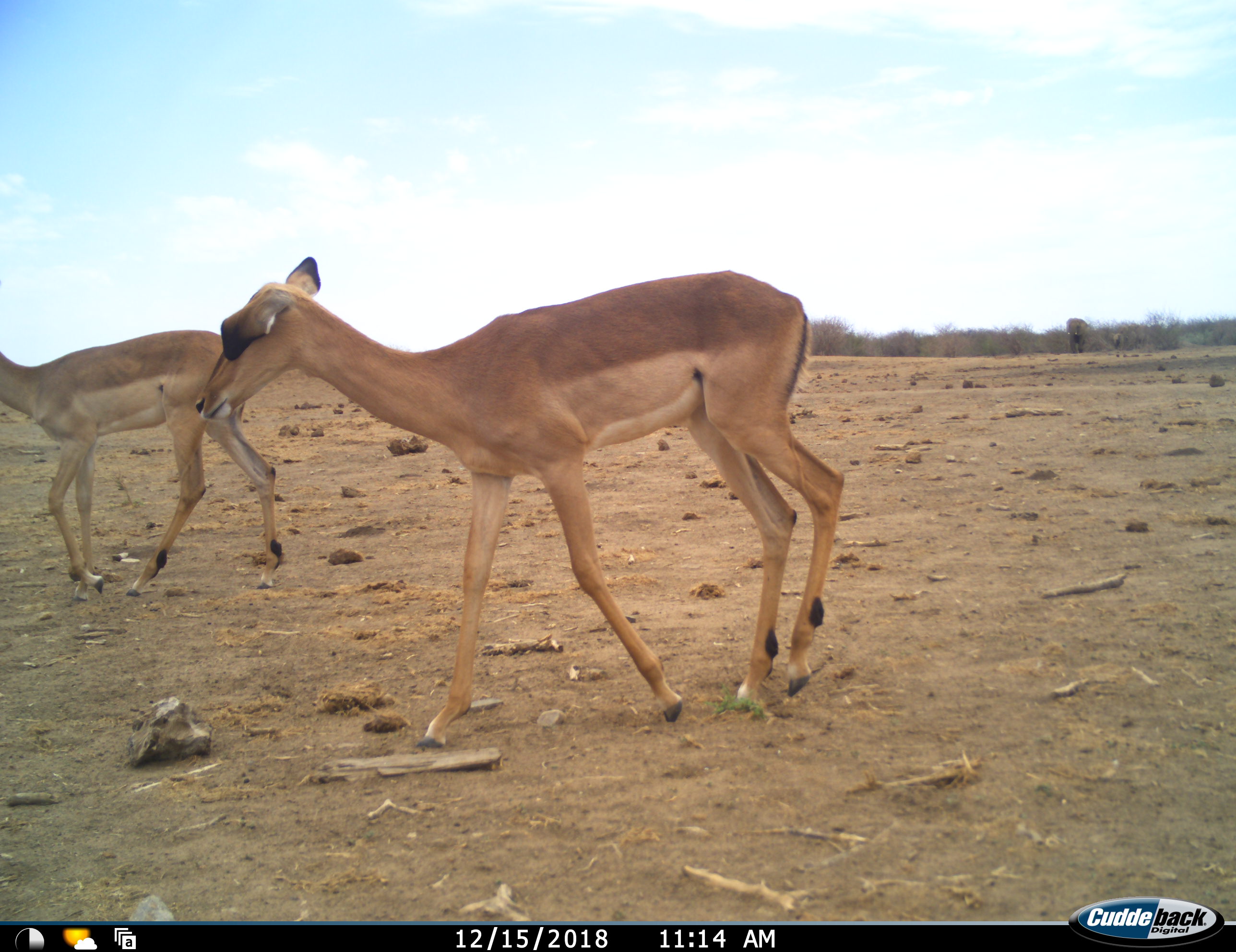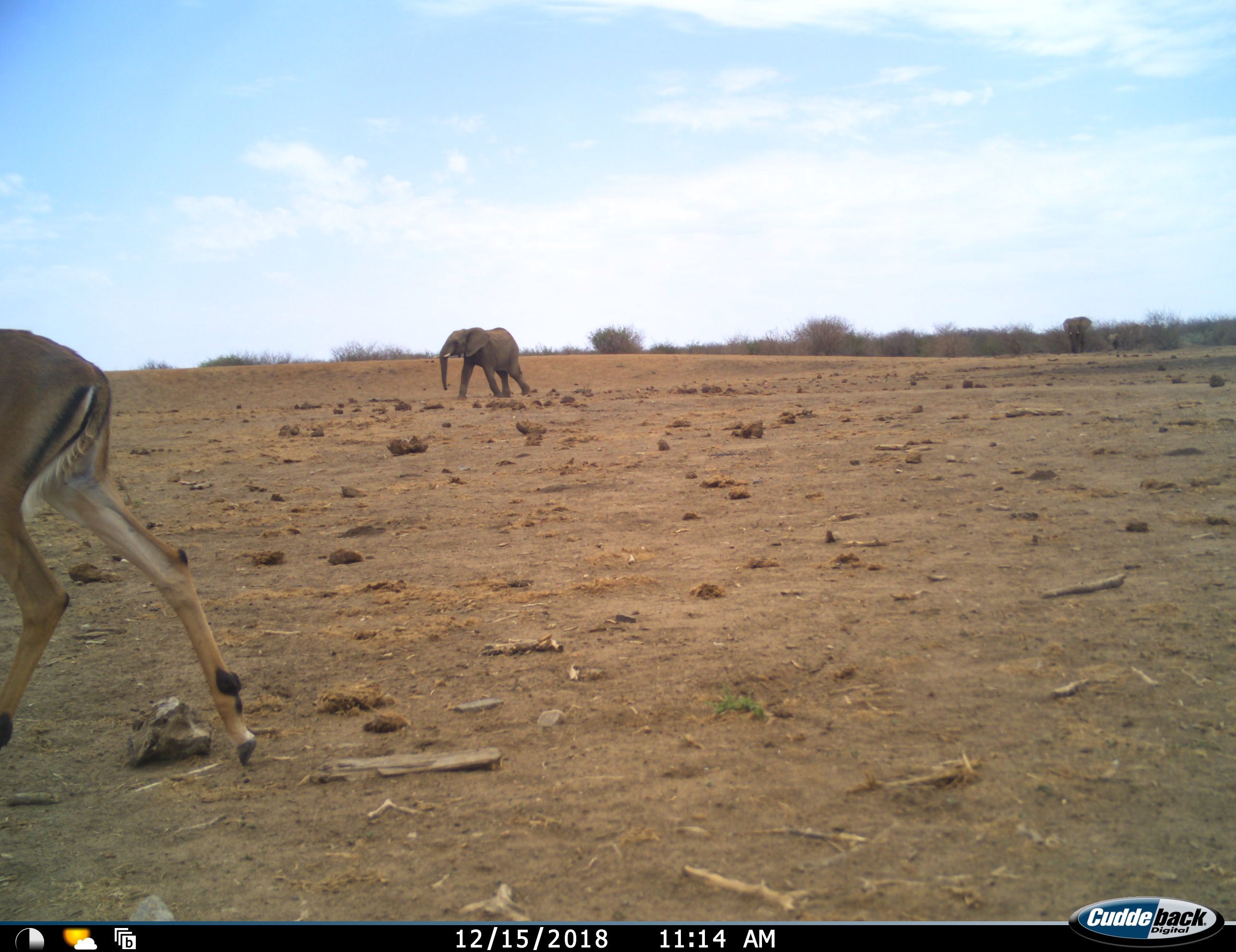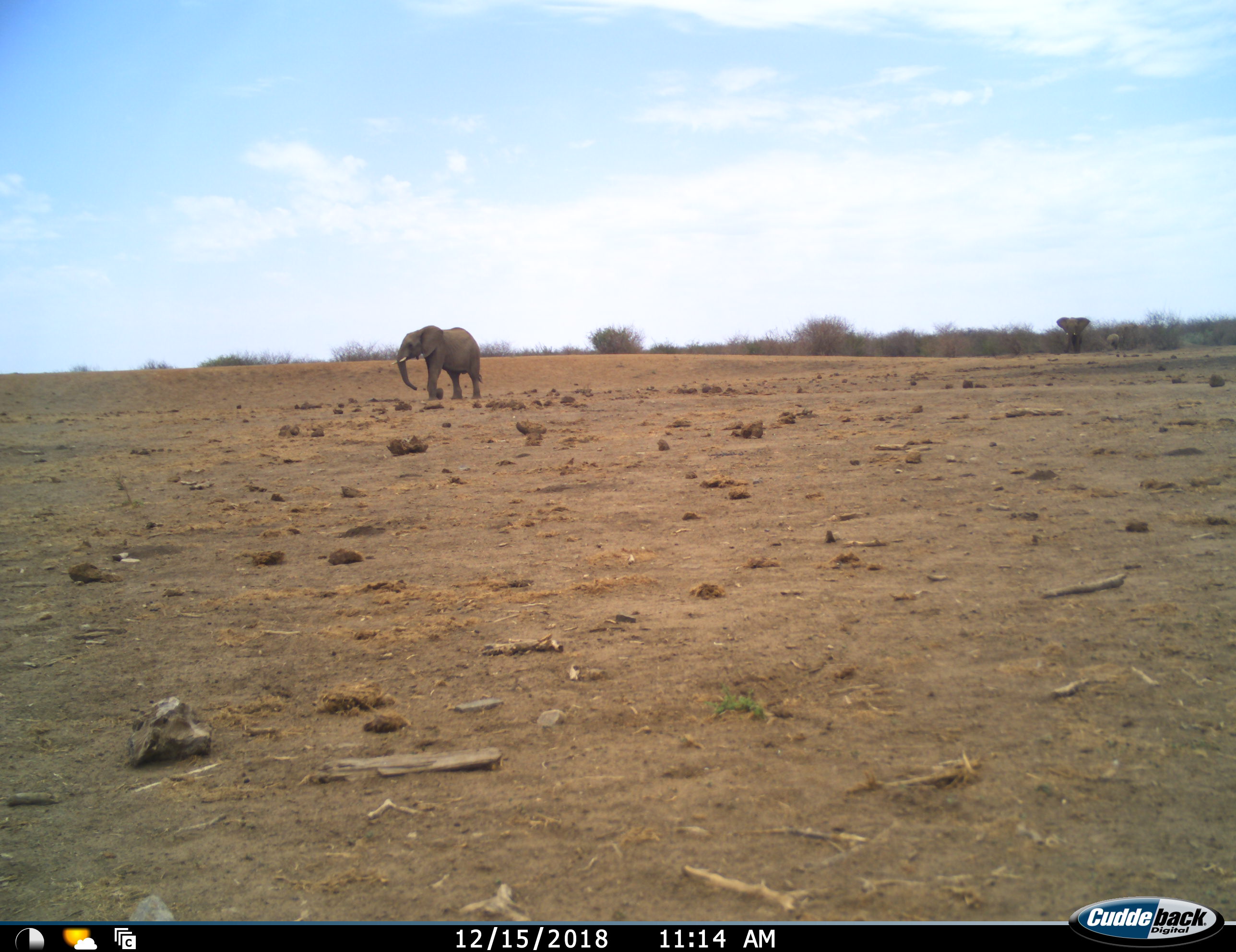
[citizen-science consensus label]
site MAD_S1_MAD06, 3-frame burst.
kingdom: Animalia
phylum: Chordata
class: Mammalia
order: Proboscidea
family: Elephantidae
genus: Loxodonta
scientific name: Loxodonta africana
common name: african bush elephant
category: elephant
Elephant (african bush elephant) (Loxodonta africana), count 3. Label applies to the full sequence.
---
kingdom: Animalia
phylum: Chordata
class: Mammalia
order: Artiodactyla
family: Bovidae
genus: Aepyceros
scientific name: Aepyceros melampus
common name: impala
Impala (Aepyceros melampus), count 2. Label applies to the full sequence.